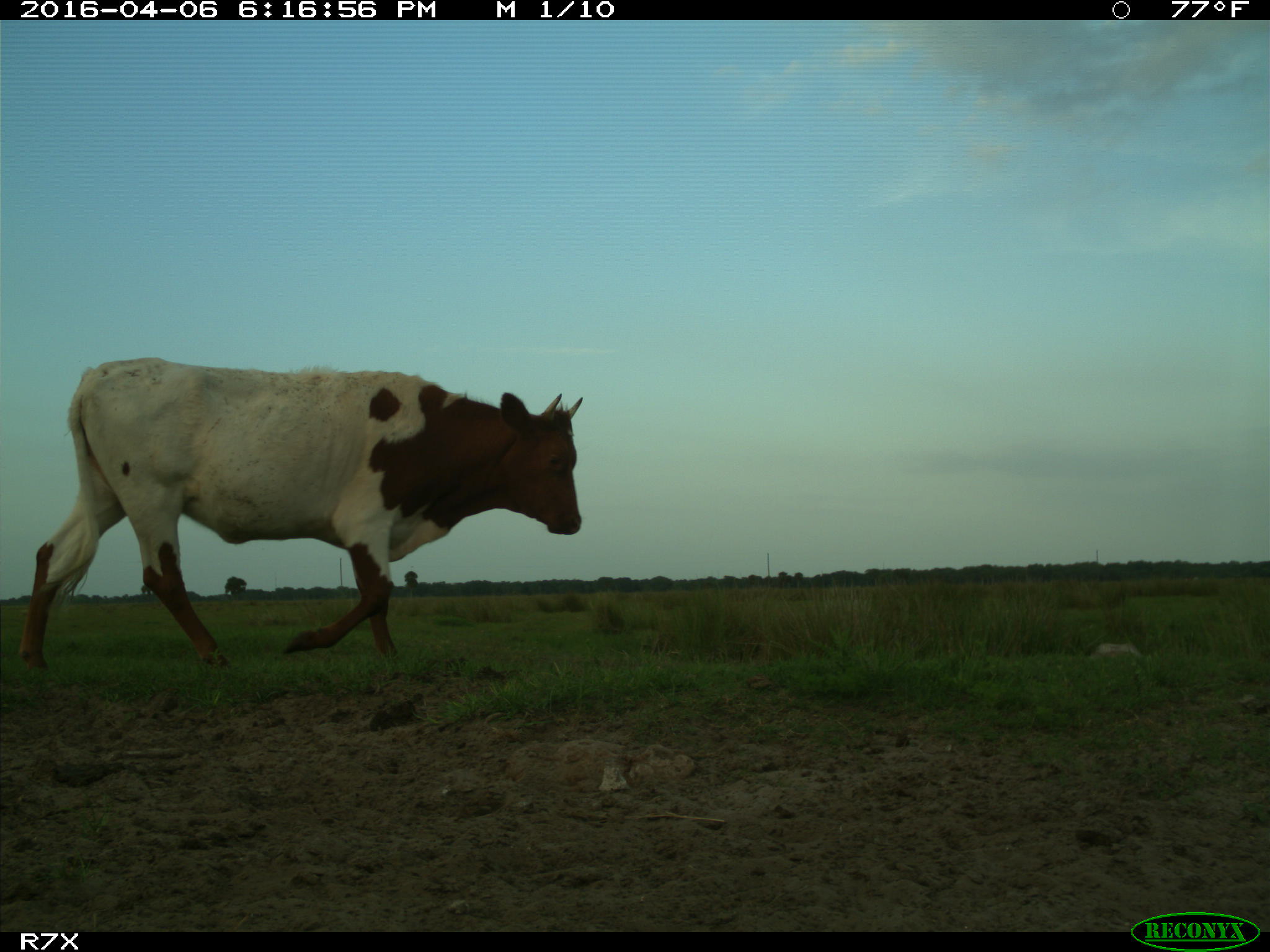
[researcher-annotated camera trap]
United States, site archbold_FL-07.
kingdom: Animalia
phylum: Chordata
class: Mammalia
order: Artiodactyla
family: Bovidae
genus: Bos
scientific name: Bos taurus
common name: domestic cow